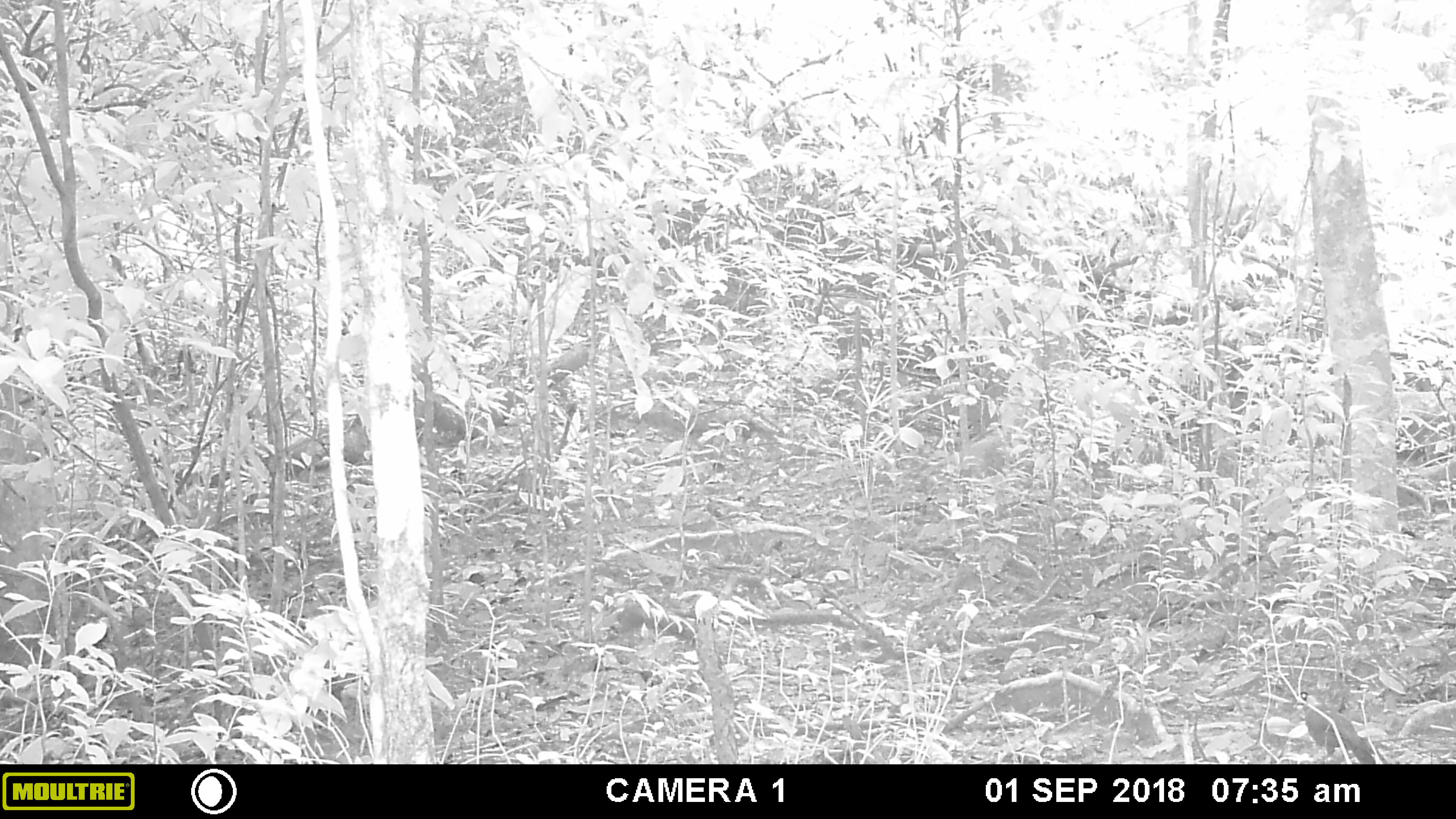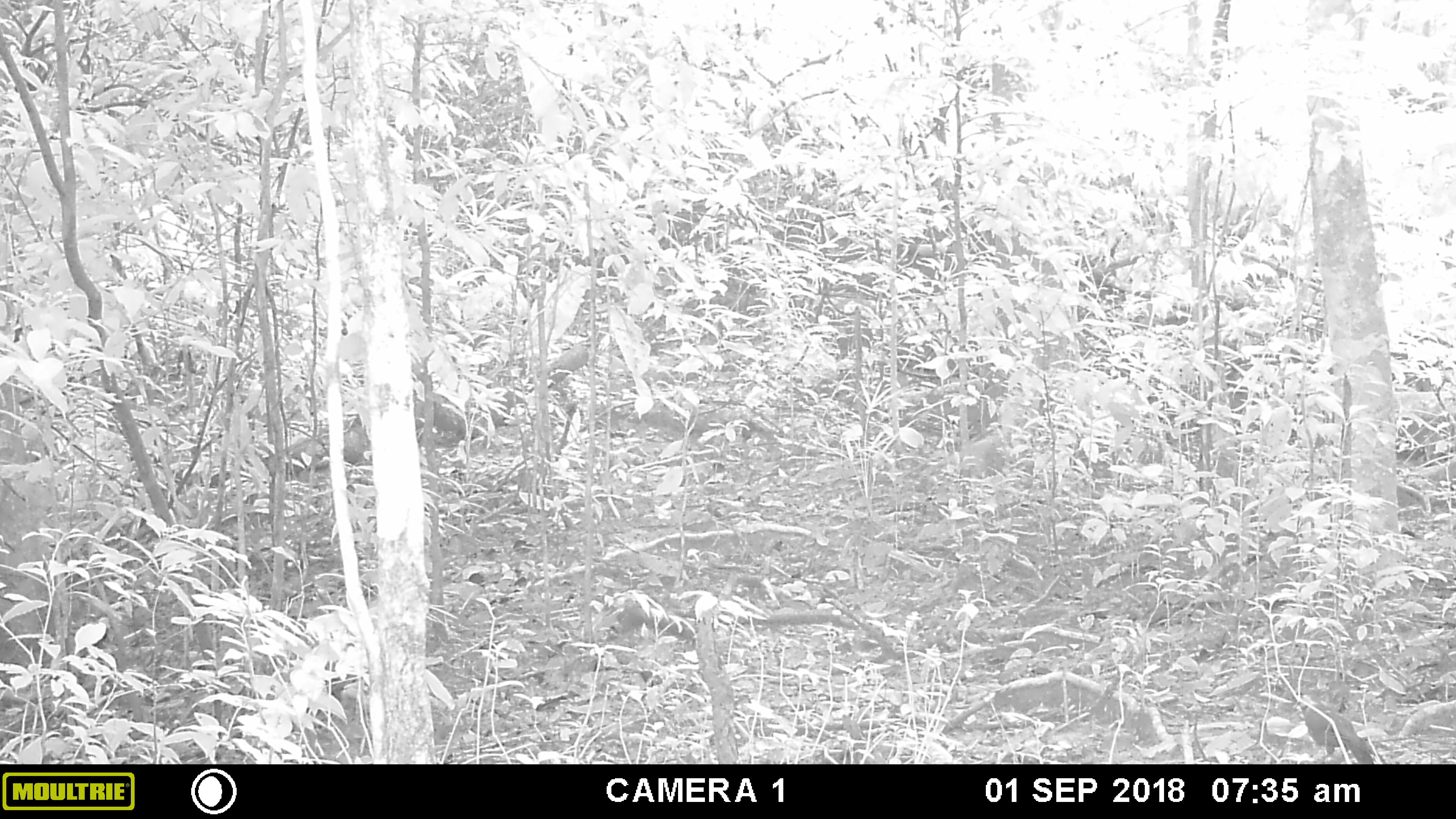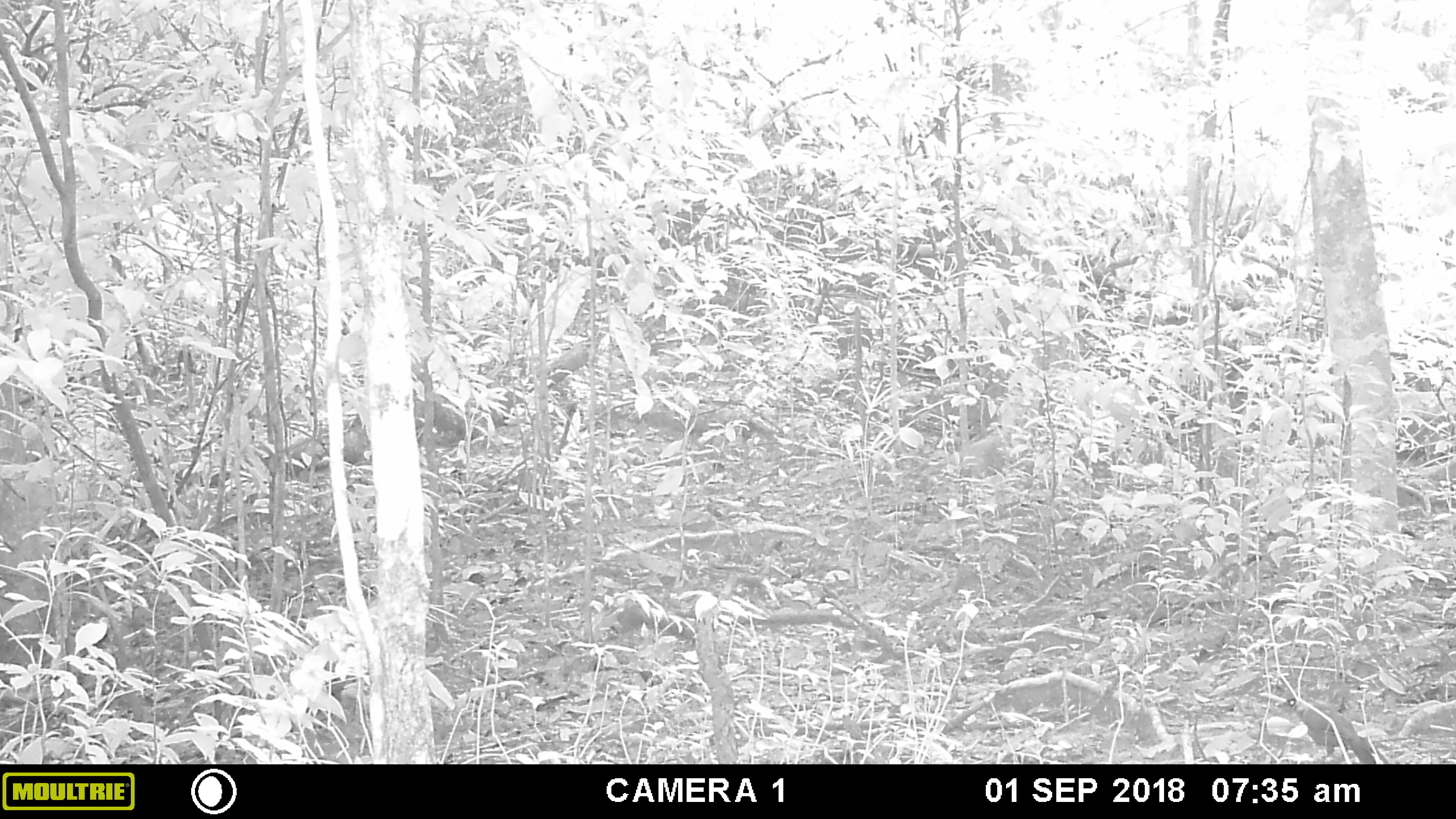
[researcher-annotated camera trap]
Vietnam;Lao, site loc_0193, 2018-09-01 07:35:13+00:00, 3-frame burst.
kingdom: Animalia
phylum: Chordata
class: Aves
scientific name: Aves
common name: bird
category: unidentified bird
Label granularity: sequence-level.